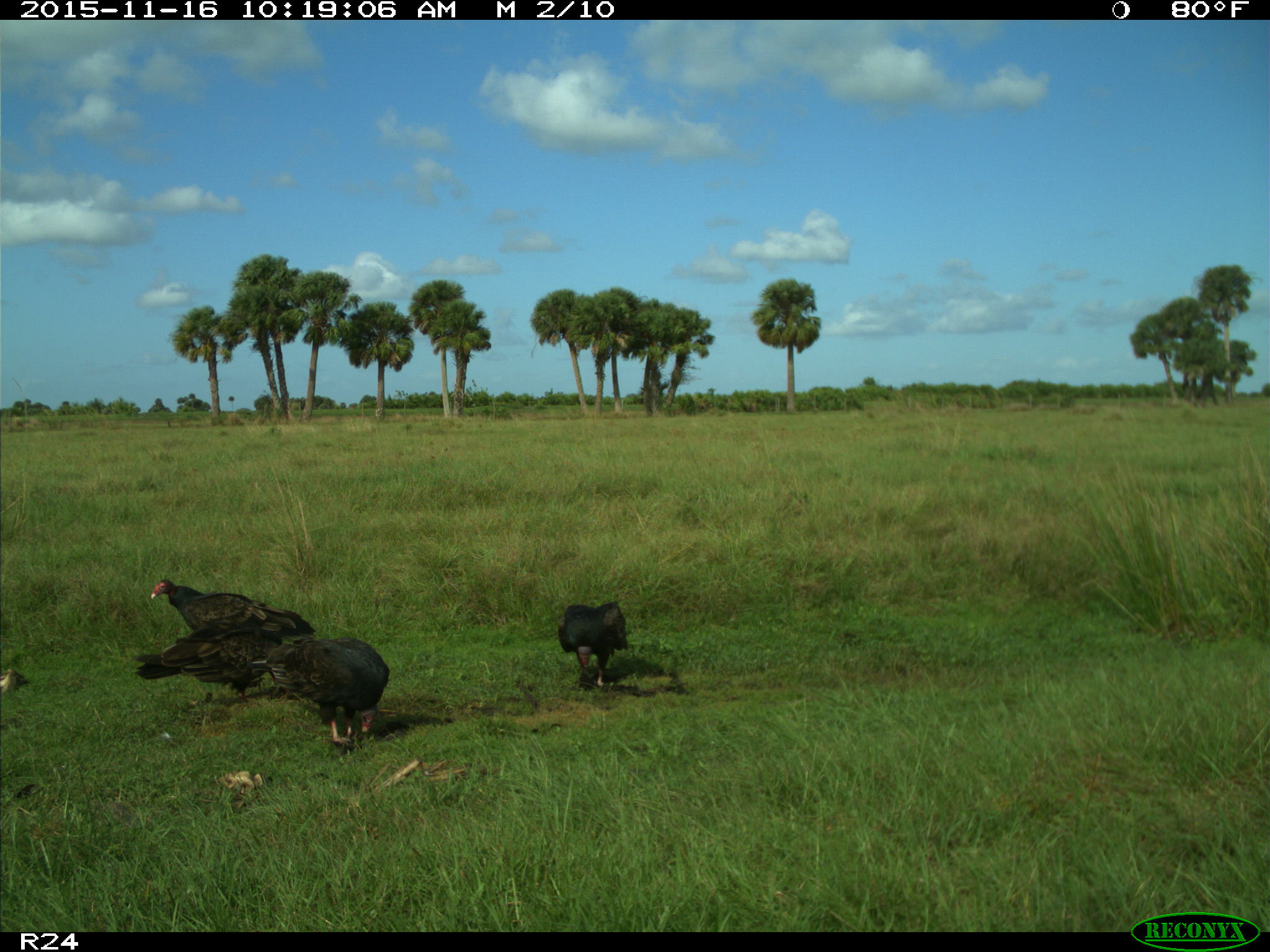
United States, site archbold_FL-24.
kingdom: Animalia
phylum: Chordata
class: Aves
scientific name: Aves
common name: birds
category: unidentified bird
Unidentified bird (birds) (Aves).